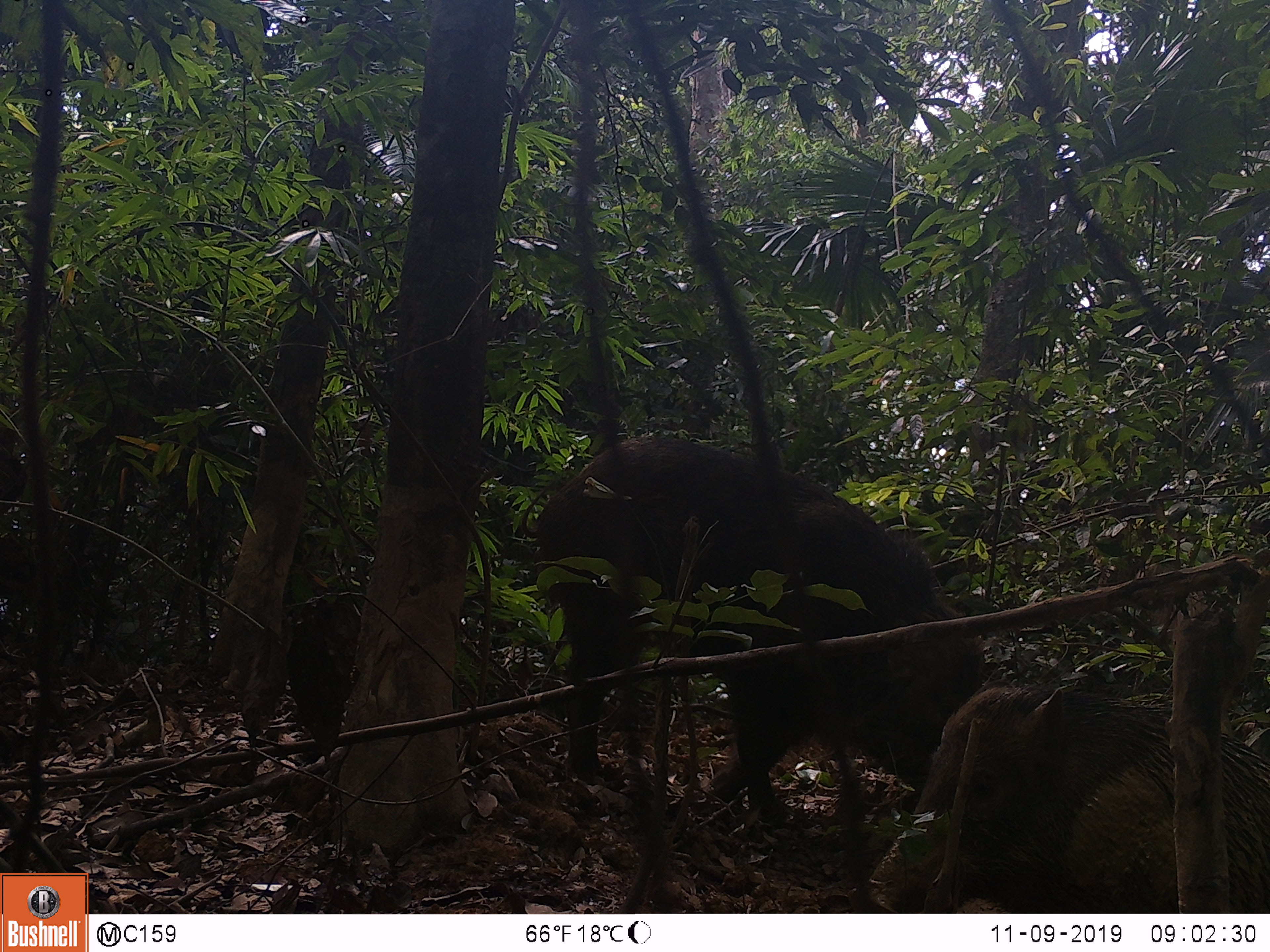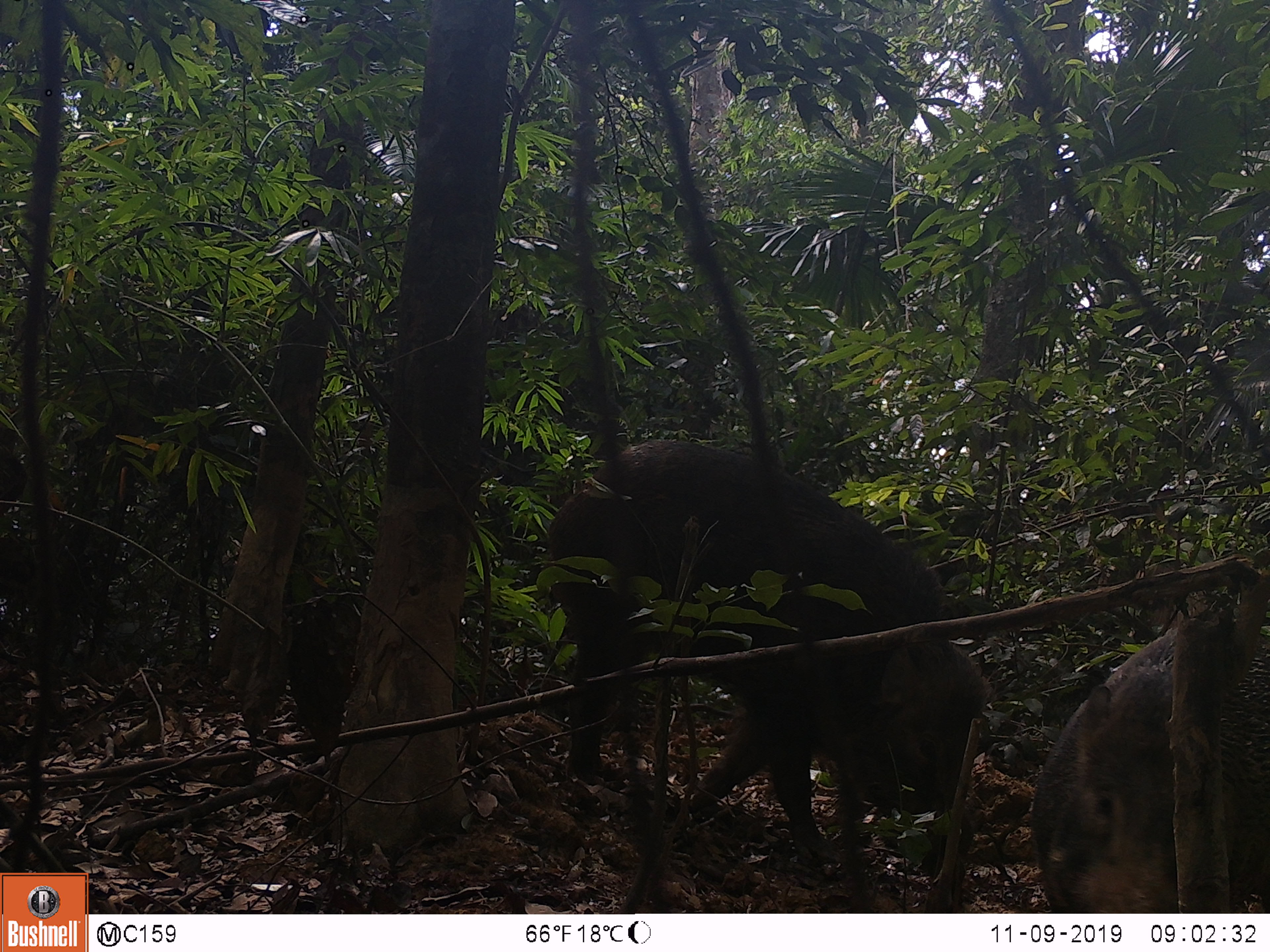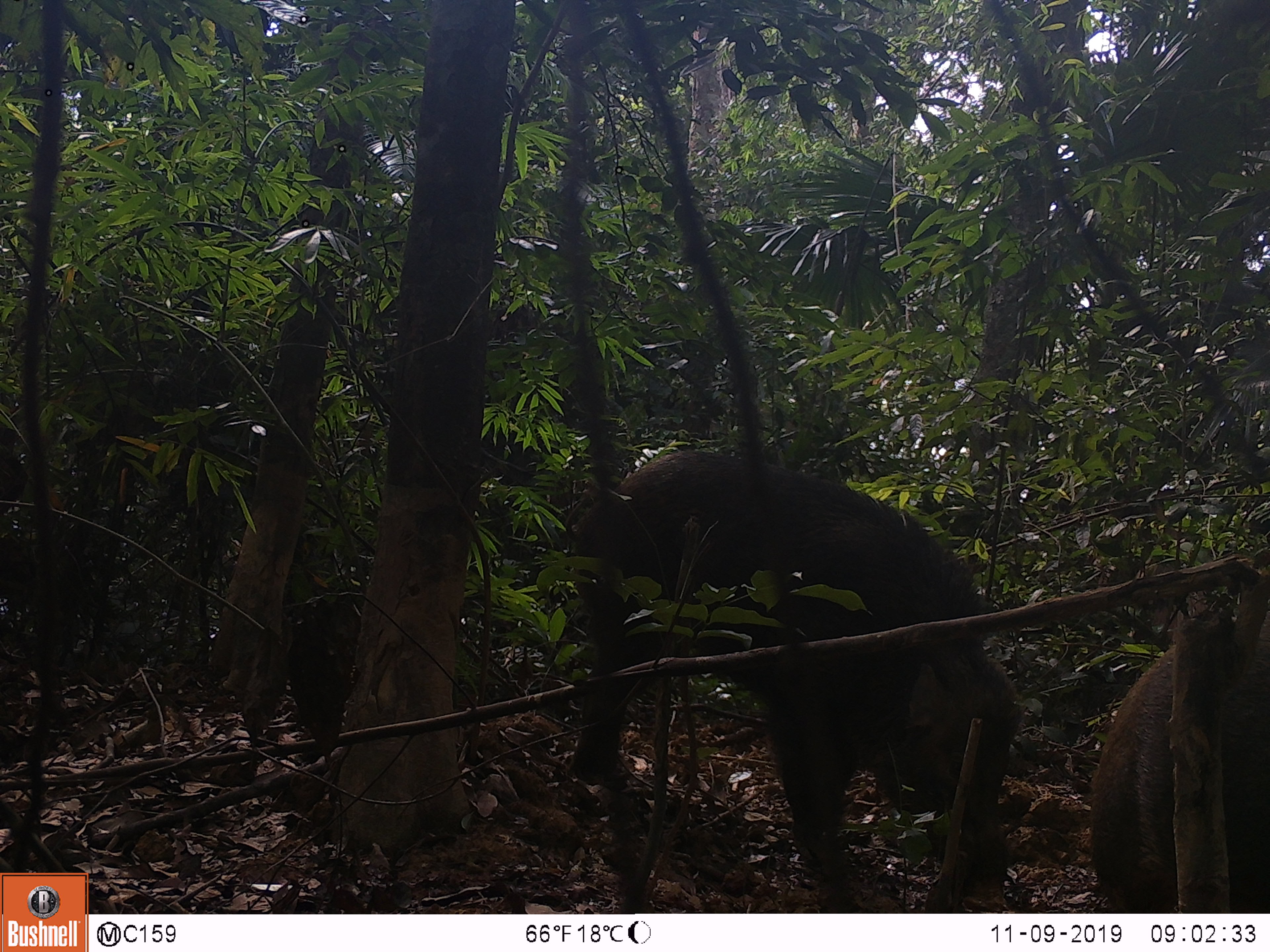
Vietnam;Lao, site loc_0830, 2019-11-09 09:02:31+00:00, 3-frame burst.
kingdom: Animalia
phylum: Chordata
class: Mammalia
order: Artiodactyla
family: Suidae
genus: Sus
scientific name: Sus scrofa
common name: eurasian wild pig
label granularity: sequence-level